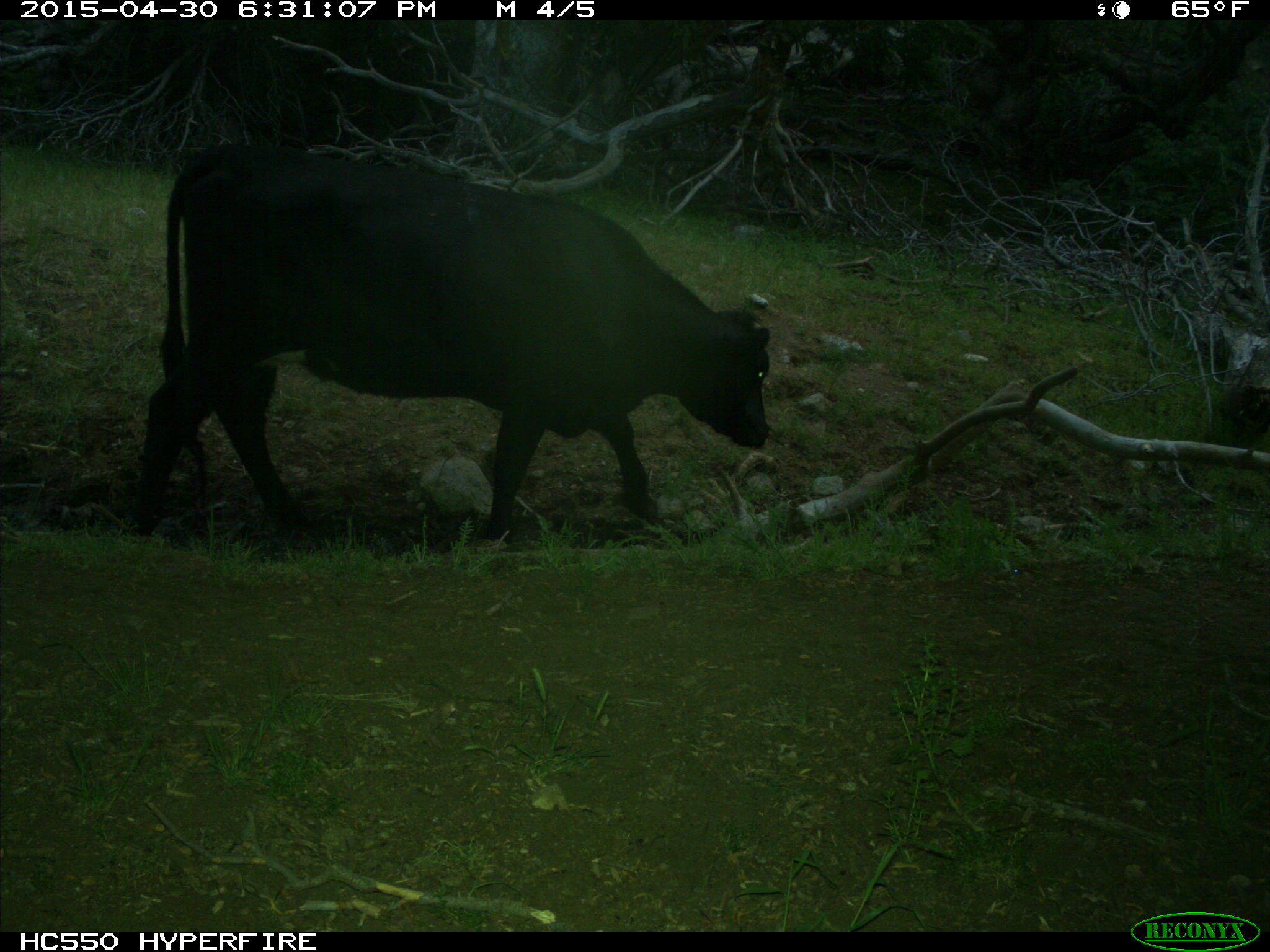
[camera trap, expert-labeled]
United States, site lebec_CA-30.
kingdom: Animalia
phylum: Chordata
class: Mammalia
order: Artiodactyla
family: Bovidae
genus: Bos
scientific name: Bos taurus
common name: domestic cow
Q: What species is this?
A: Bos taurus (domestic cow).